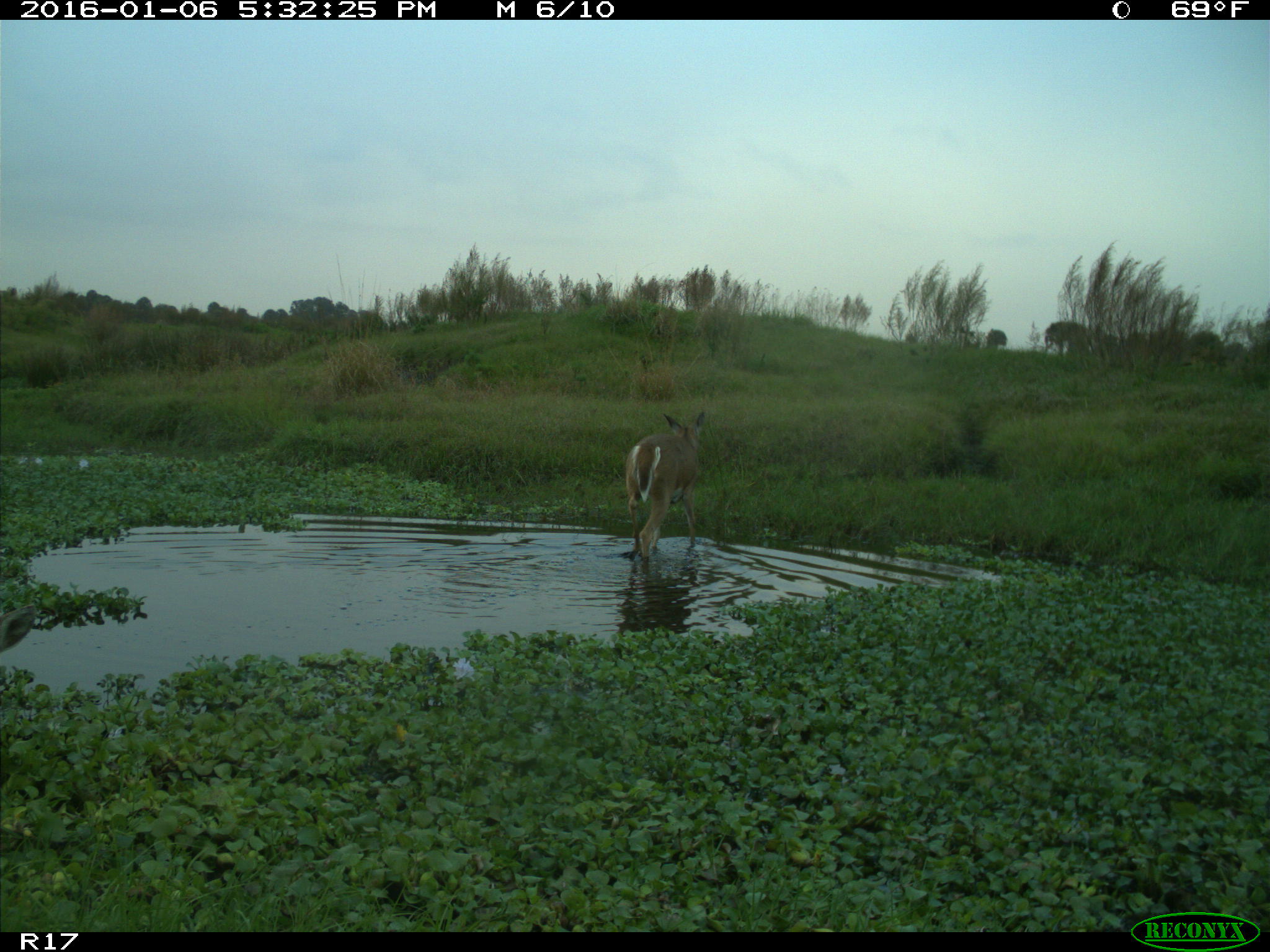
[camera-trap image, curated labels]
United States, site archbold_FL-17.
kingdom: Animalia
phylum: Chordata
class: Mammalia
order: Artiodactyla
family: Cervidae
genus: Odocoileus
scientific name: Odocoileus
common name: deer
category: unidentified deer